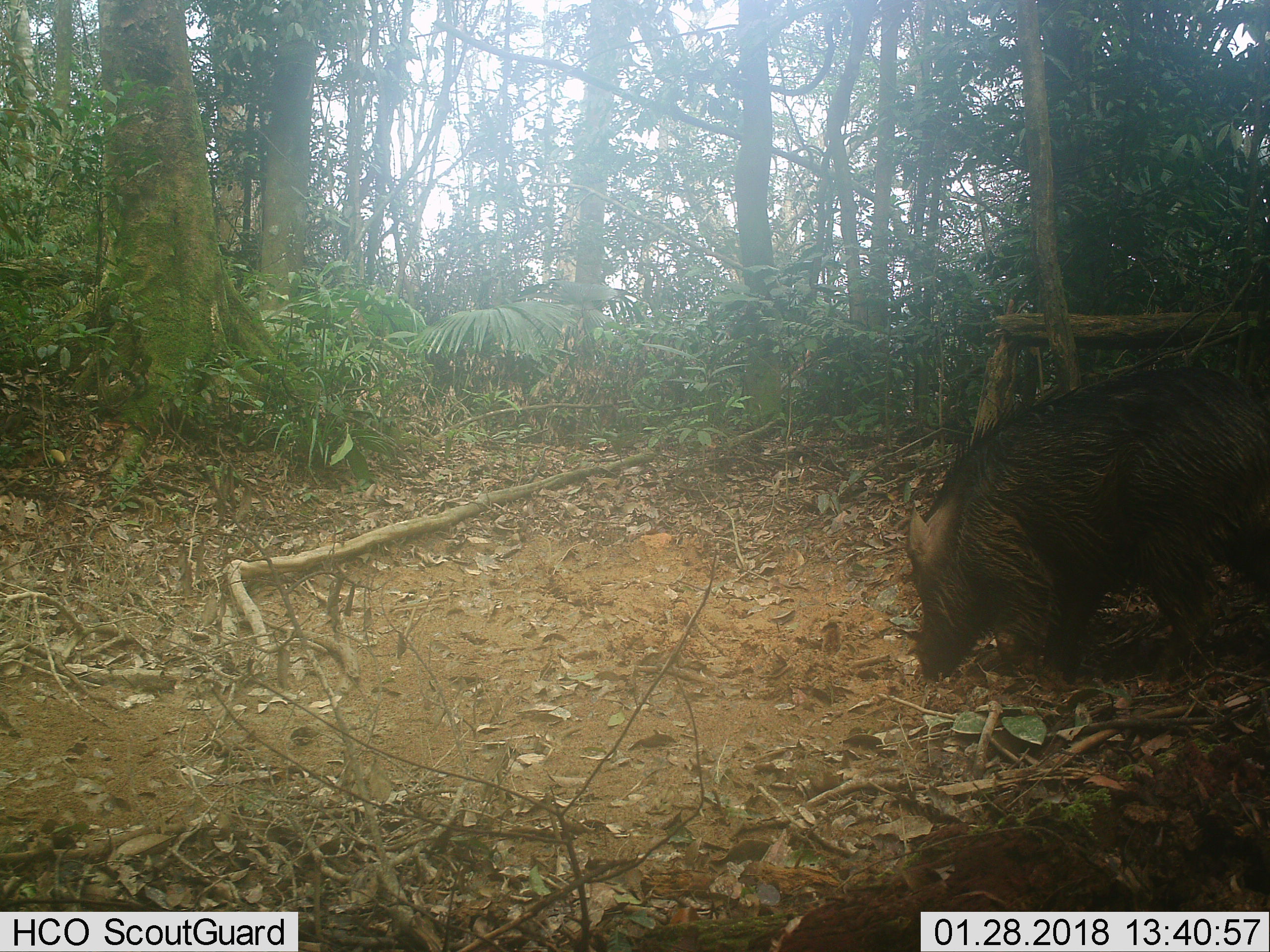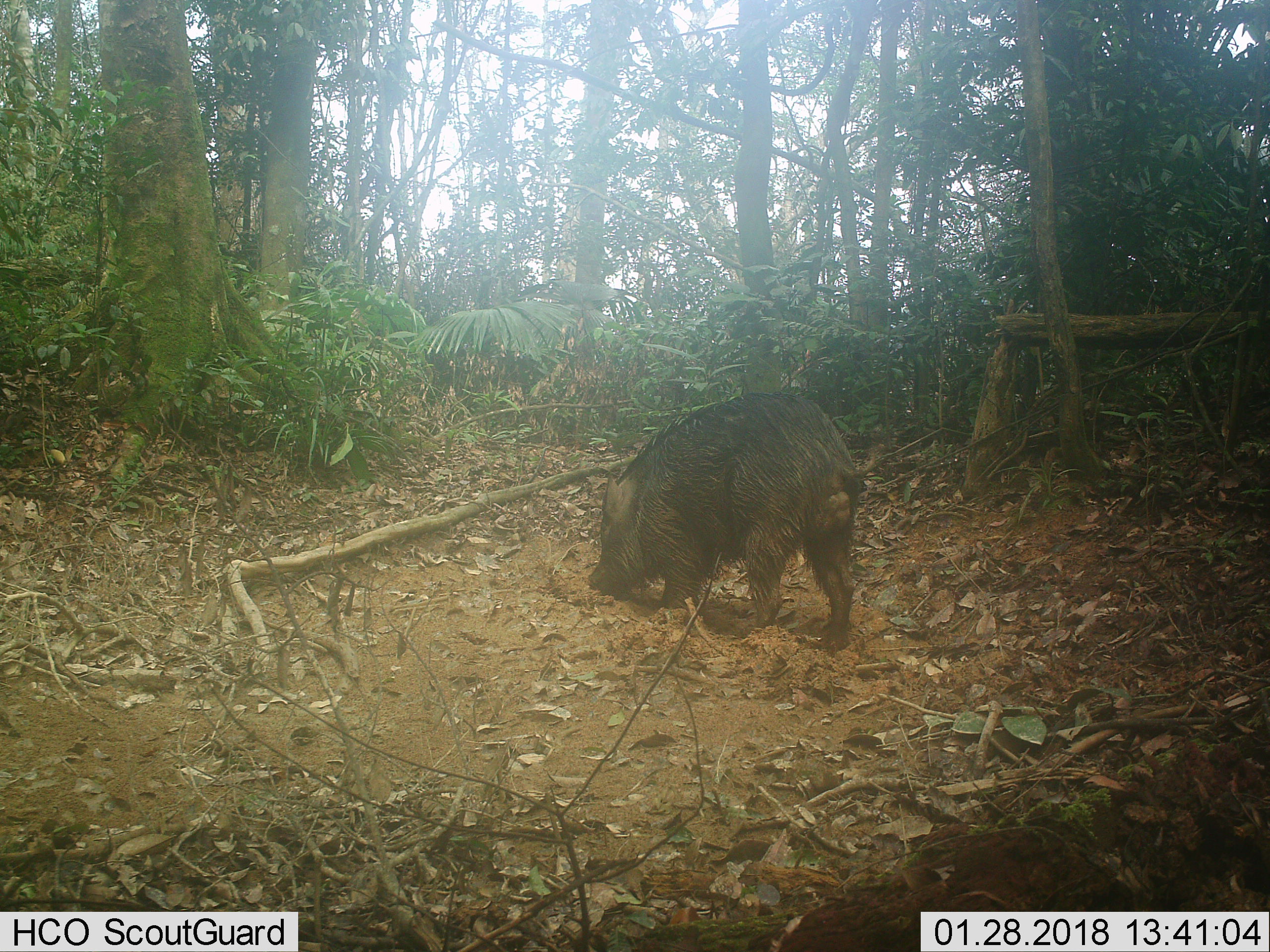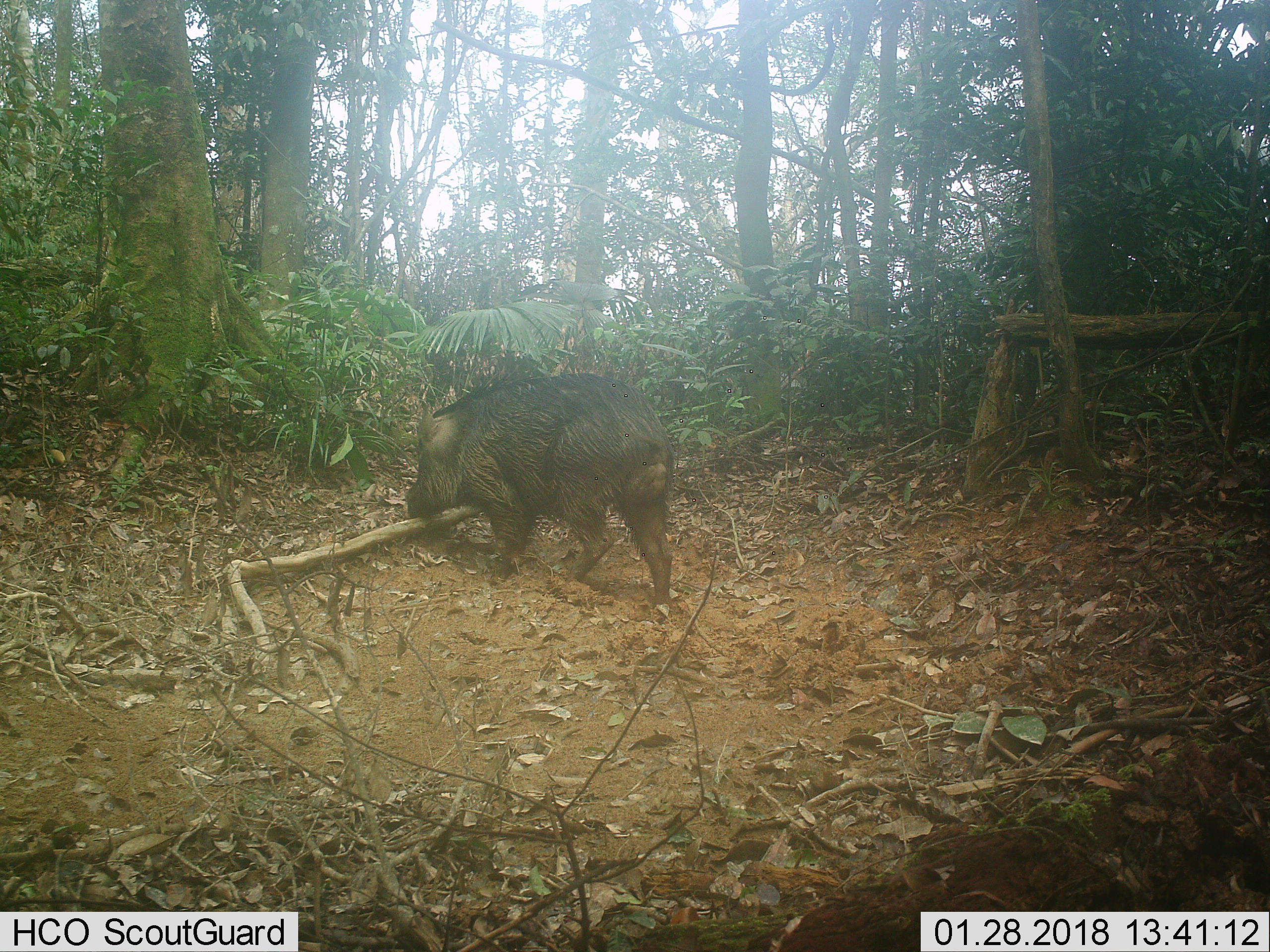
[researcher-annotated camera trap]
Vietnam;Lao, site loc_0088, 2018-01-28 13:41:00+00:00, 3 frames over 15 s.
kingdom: Animalia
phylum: Chordata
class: Mammalia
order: Artiodactyla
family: Suidae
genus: Sus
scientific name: Sus scrofa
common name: eurasian wild pig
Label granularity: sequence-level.